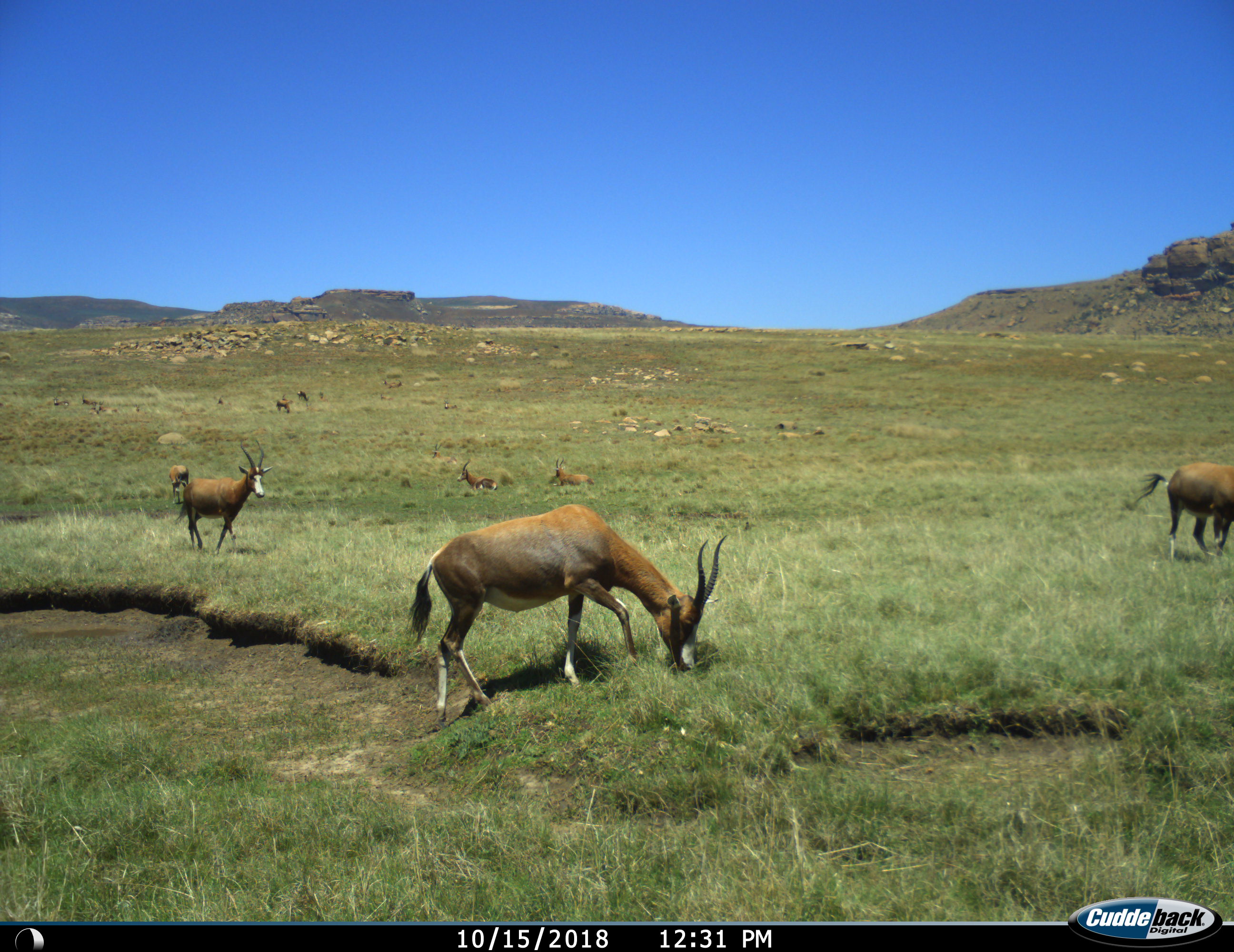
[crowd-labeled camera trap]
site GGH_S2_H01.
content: unidentified animal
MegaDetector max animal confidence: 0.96